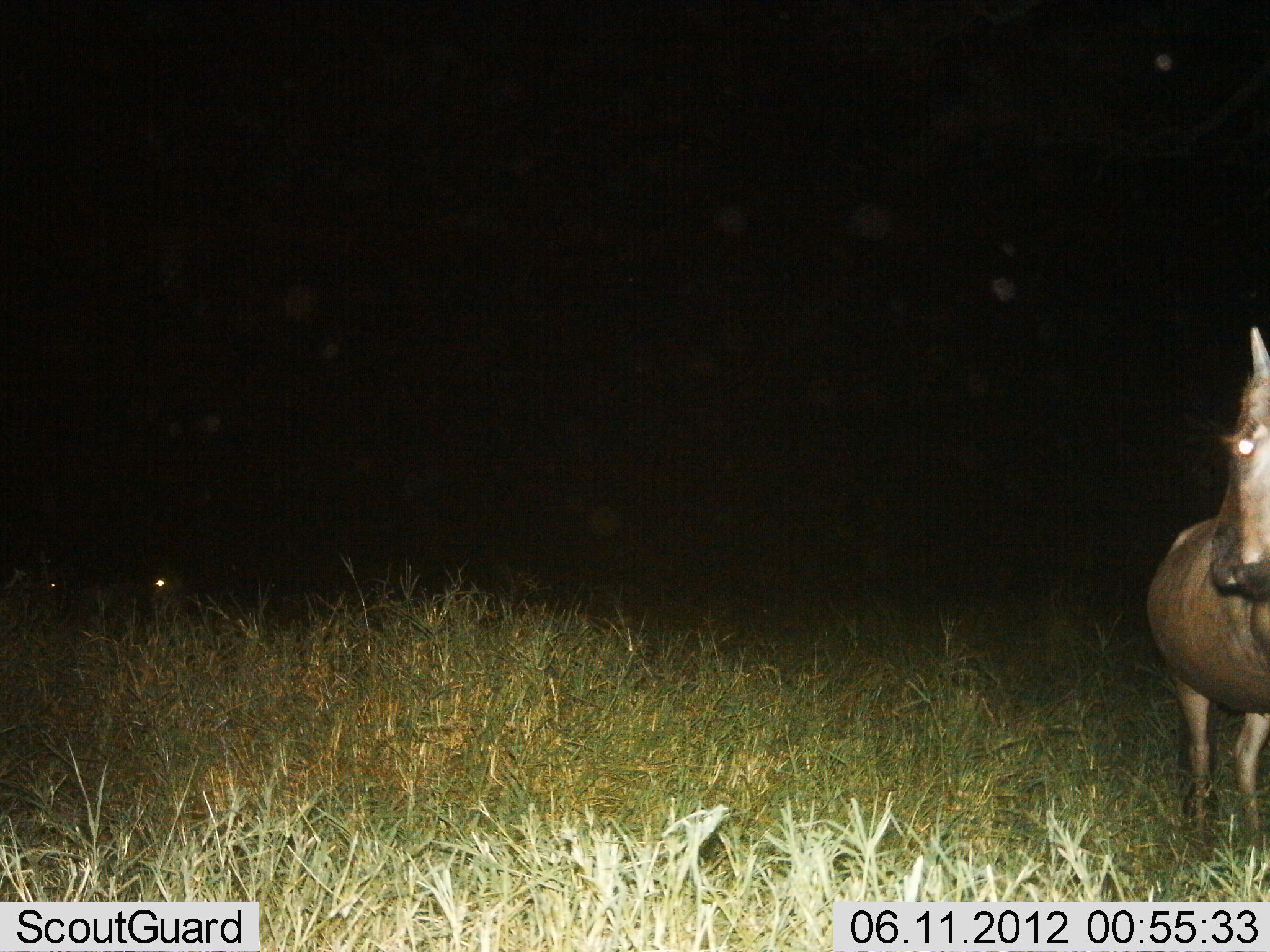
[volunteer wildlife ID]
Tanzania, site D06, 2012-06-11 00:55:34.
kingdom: Animalia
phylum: Chordata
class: Mammalia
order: Artiodactyla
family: Bovidae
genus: Connochaetes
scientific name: Connochaetes taurinus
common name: blue wildebeest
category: wildebeest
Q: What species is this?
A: Wildebeest (blue wildebeest) (Connochaetes taurinus).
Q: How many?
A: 1.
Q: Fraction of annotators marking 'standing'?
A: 90%.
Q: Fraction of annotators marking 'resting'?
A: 0%.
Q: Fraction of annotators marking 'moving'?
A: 10%.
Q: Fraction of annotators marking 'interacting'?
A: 0%.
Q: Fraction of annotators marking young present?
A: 0%.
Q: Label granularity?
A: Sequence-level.